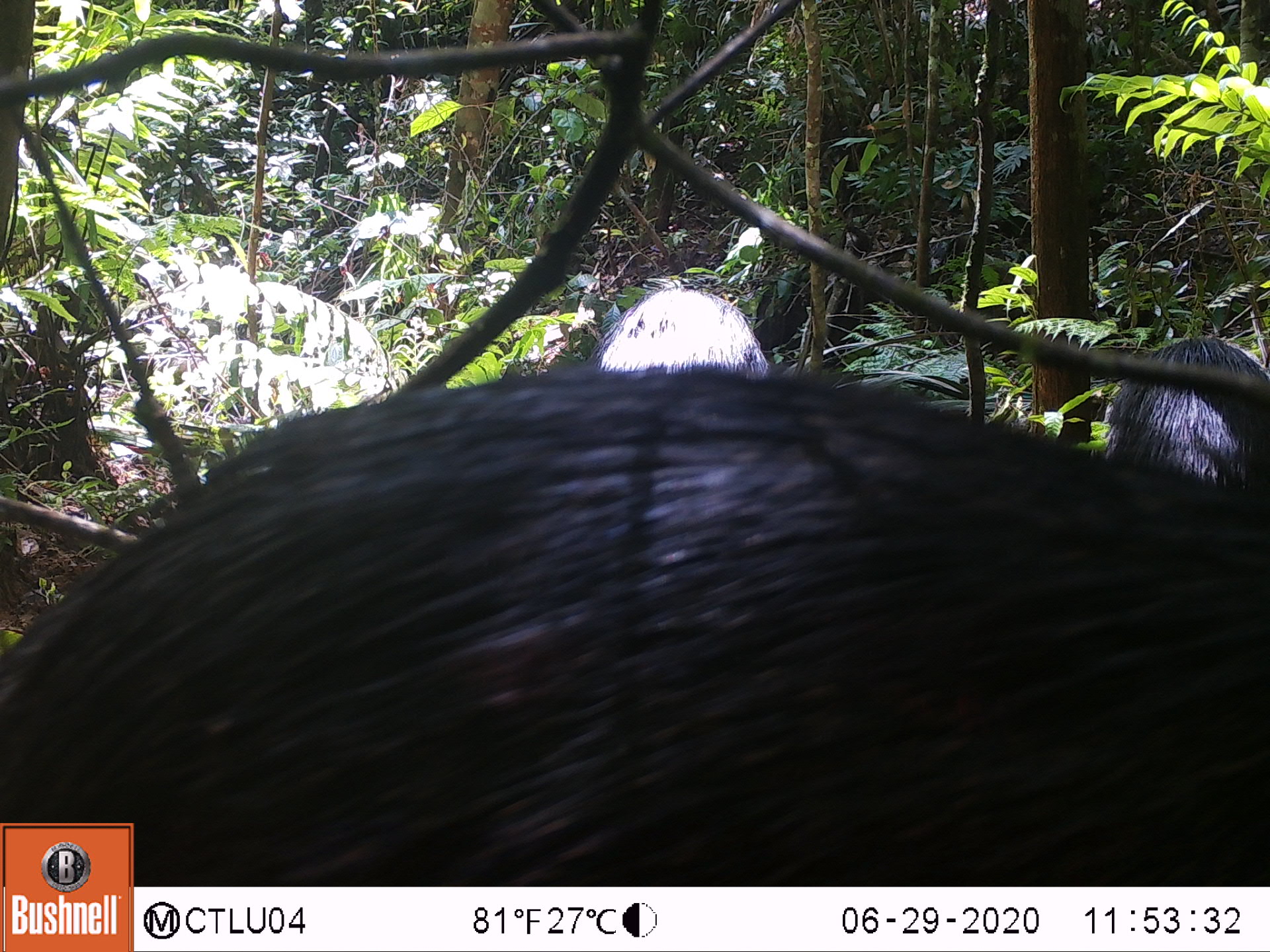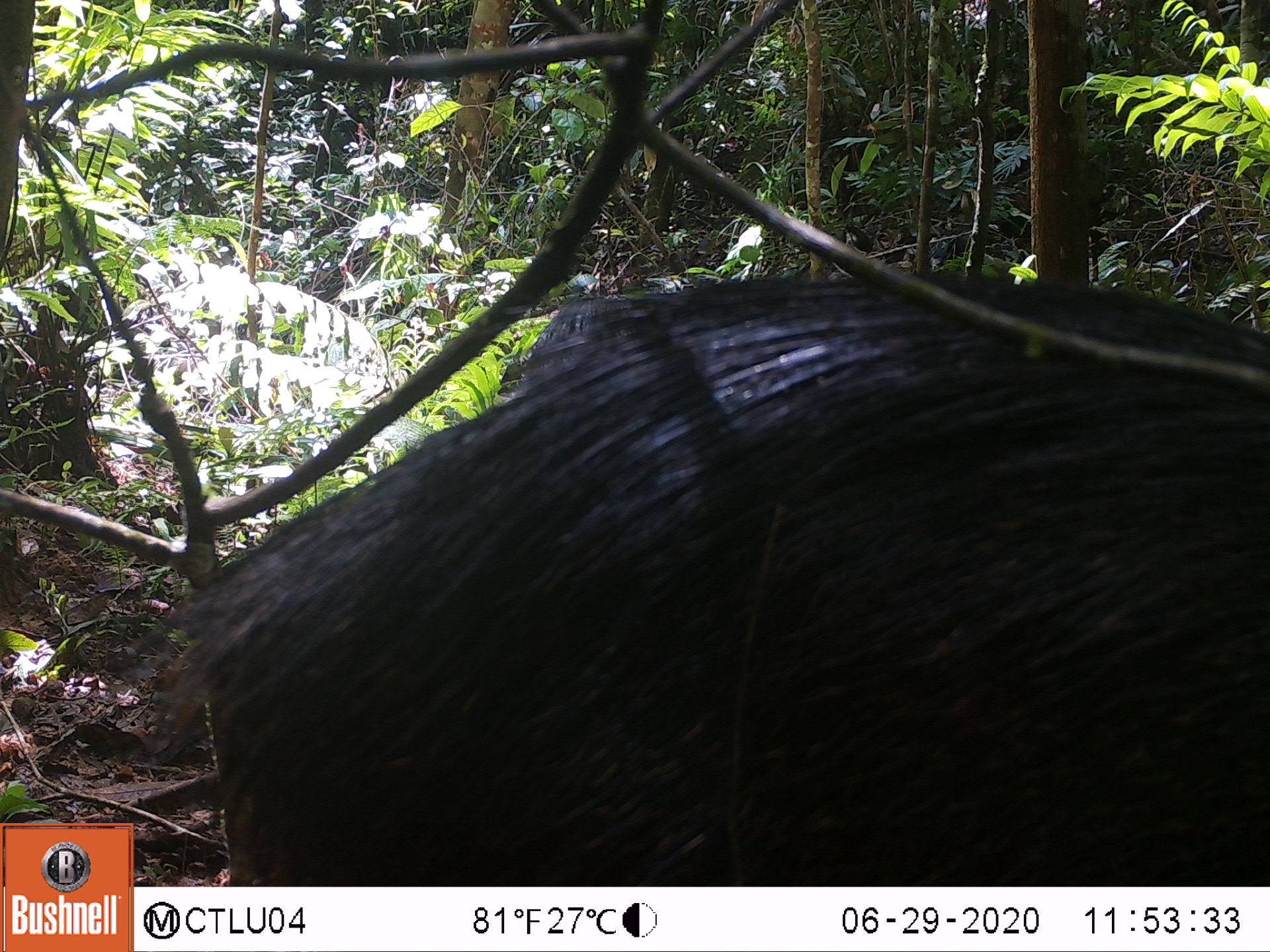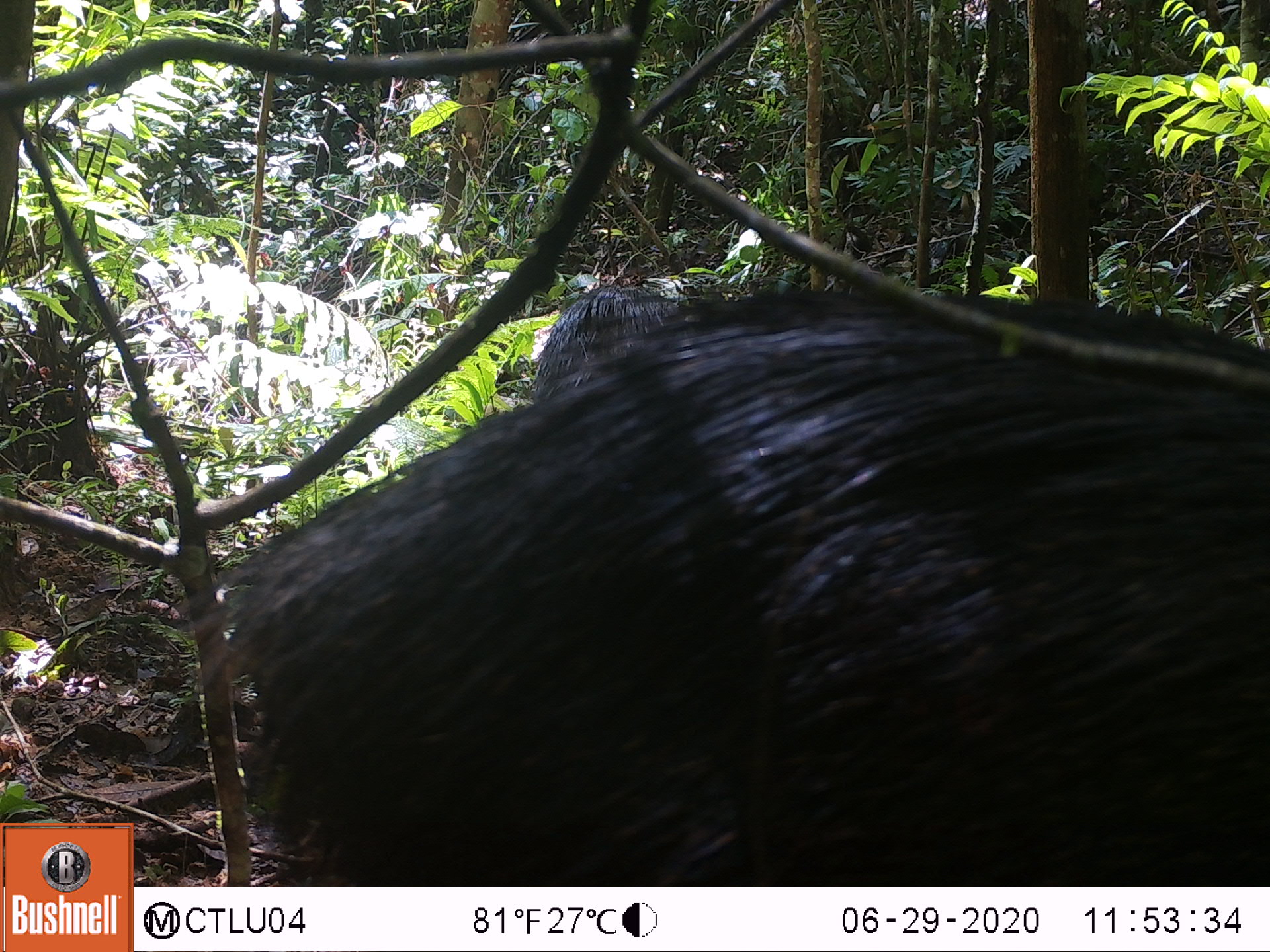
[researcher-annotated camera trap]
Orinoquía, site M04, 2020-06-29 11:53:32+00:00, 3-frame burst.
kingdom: Animalia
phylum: Chordata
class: Mammalia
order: Artiodactyla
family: Tayassuidae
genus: Tayassu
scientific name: Tayassu pecari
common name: white-lipped peccary